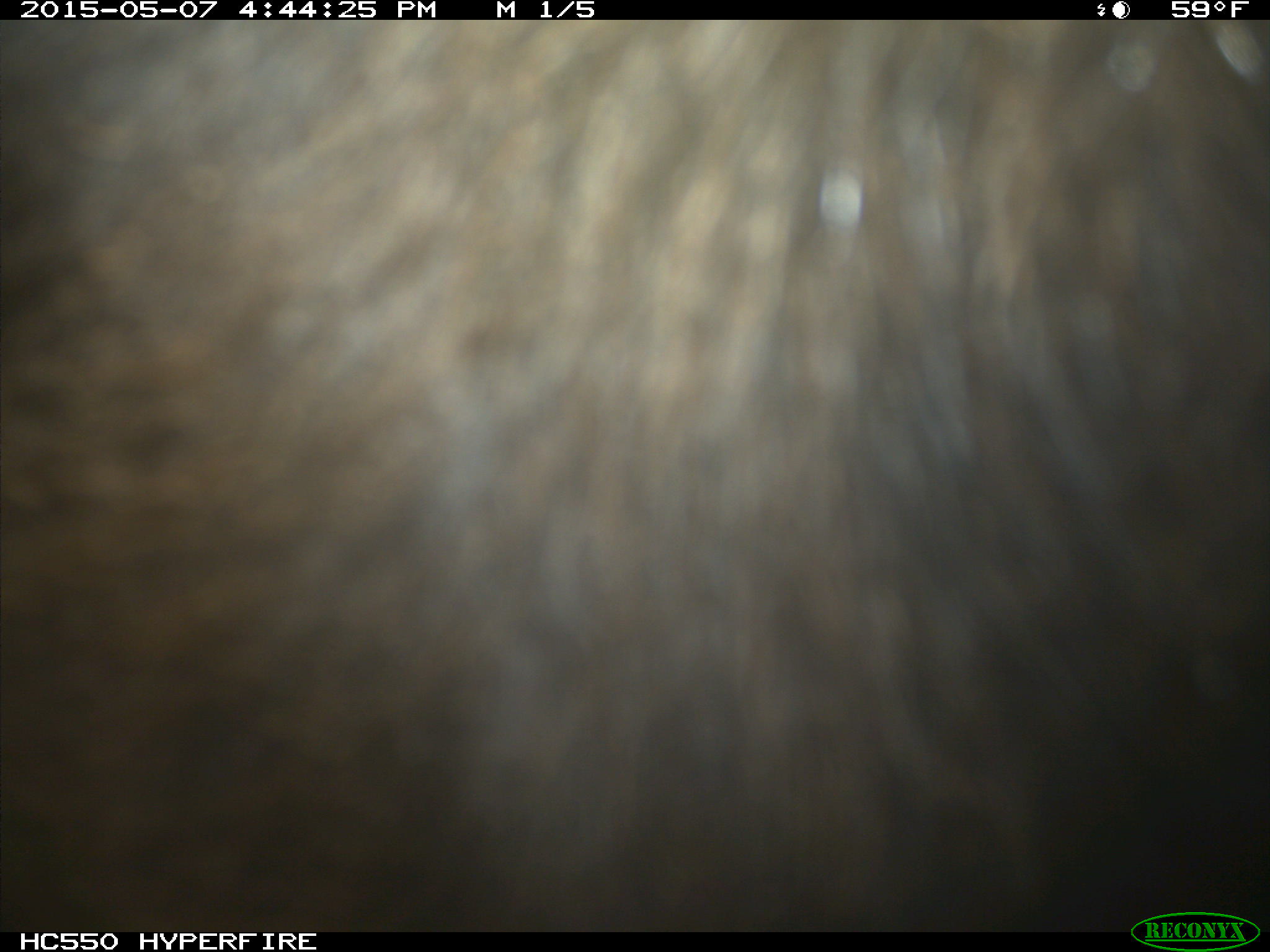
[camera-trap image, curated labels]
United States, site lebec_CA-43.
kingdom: Animalia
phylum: Chordata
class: Mammalia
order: Artiodactyla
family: Bovidae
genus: Bos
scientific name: Bos taurus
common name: domestic cow